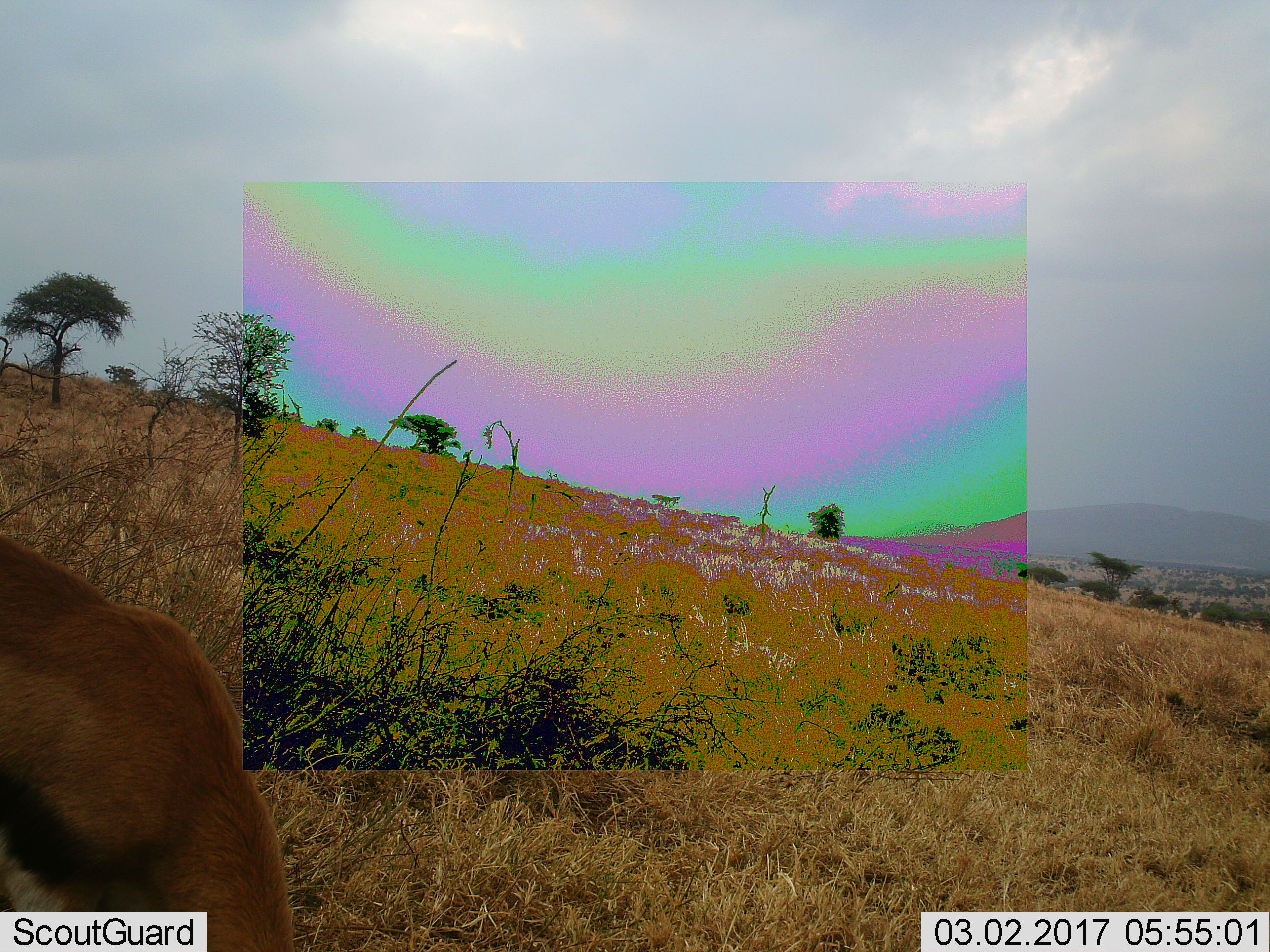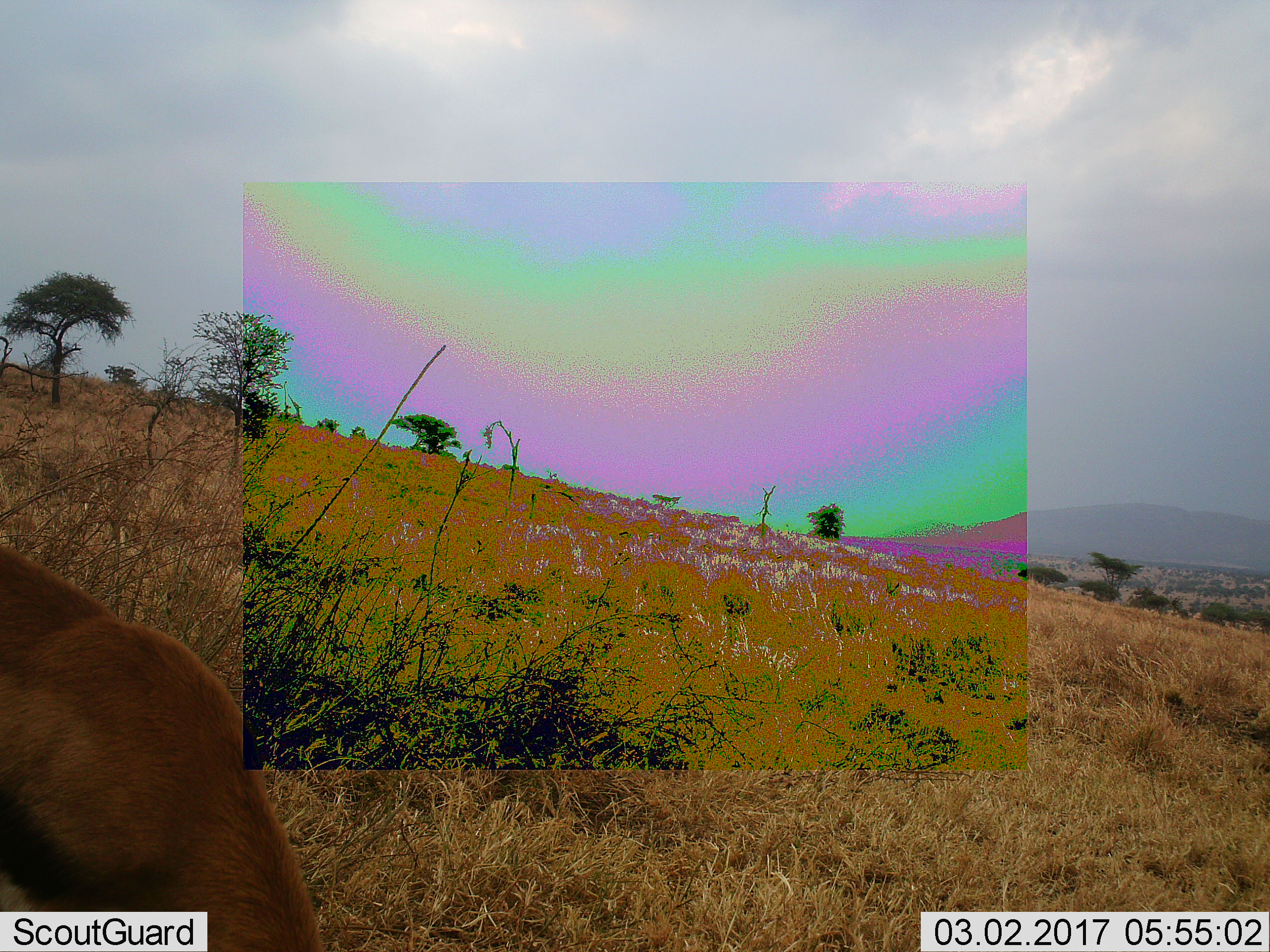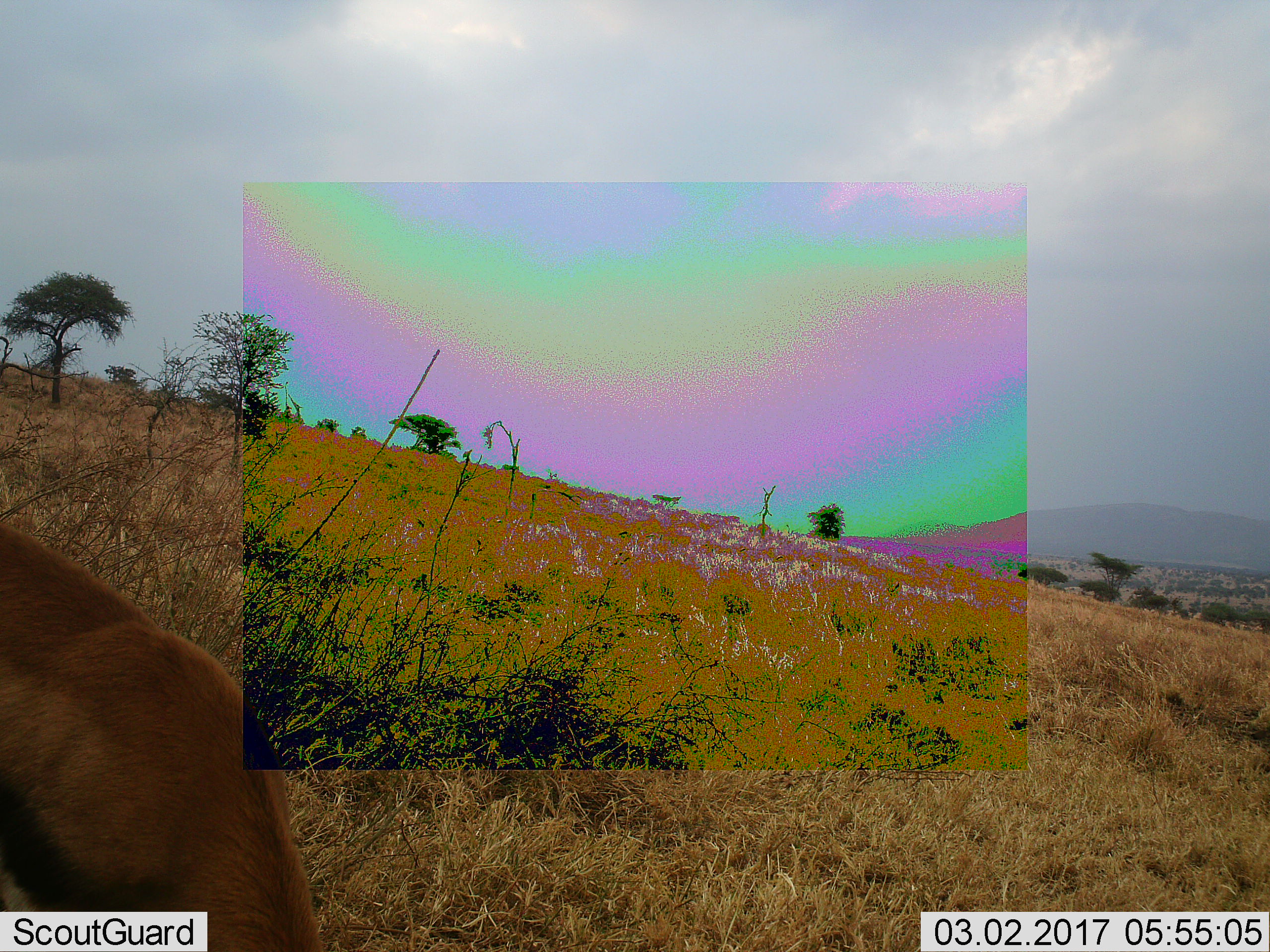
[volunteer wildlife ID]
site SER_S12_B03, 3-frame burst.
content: unidentified animal